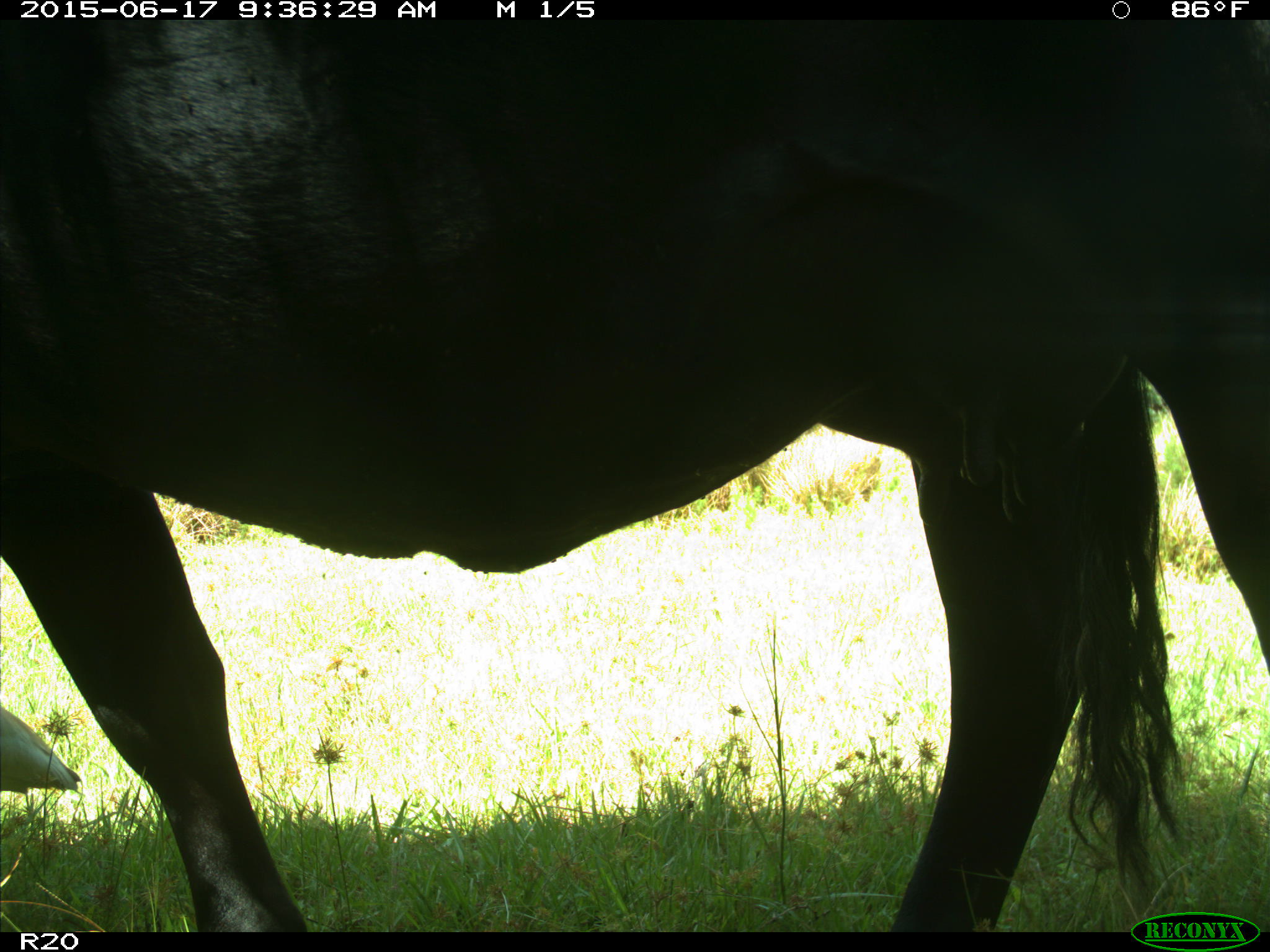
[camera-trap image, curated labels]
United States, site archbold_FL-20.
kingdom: Animalia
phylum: Chordata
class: Mammalia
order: Artiodactyla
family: Bovidae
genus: Bos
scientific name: Bos taurus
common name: domestic cow